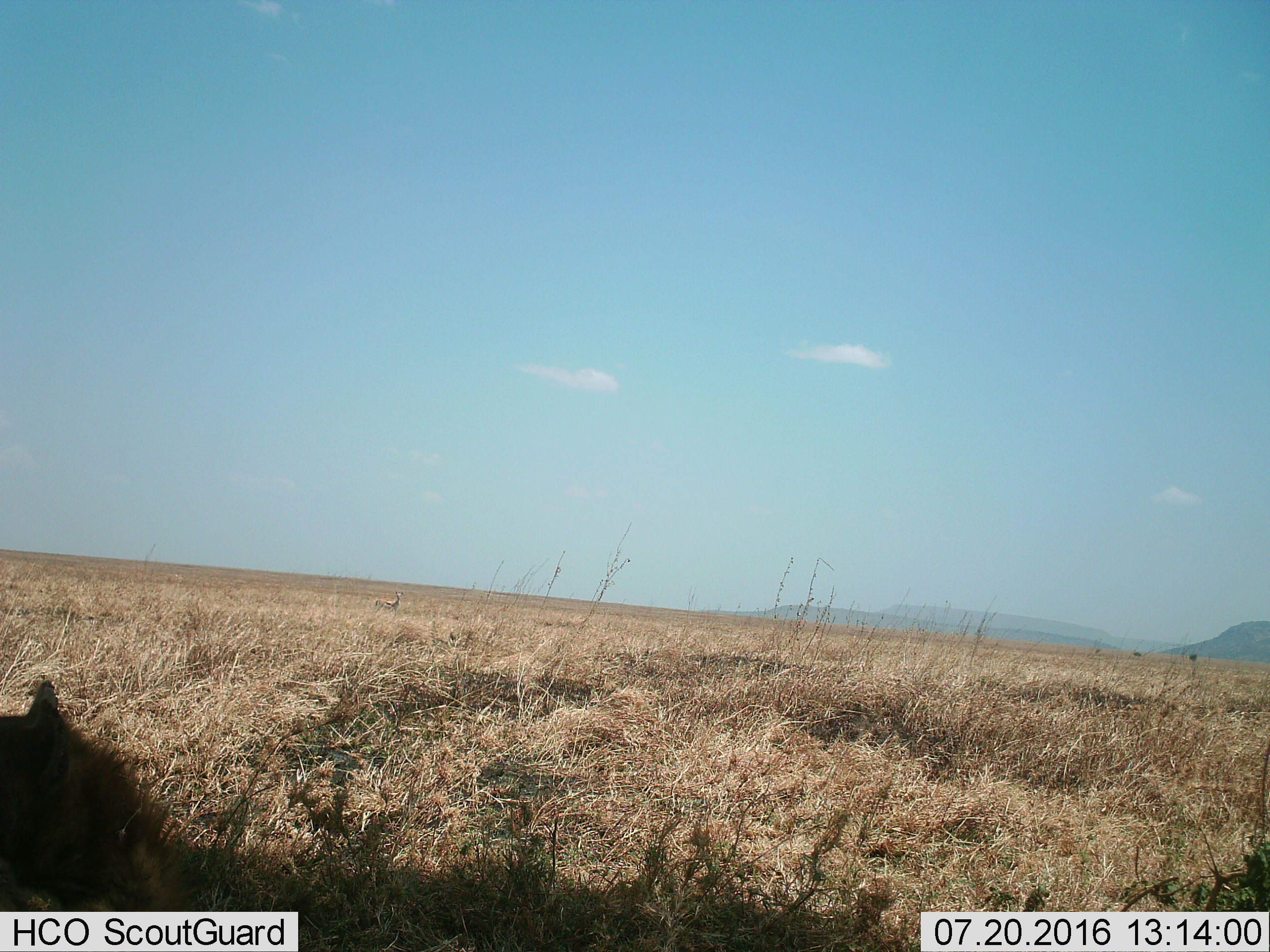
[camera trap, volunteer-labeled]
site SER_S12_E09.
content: unidentified animal